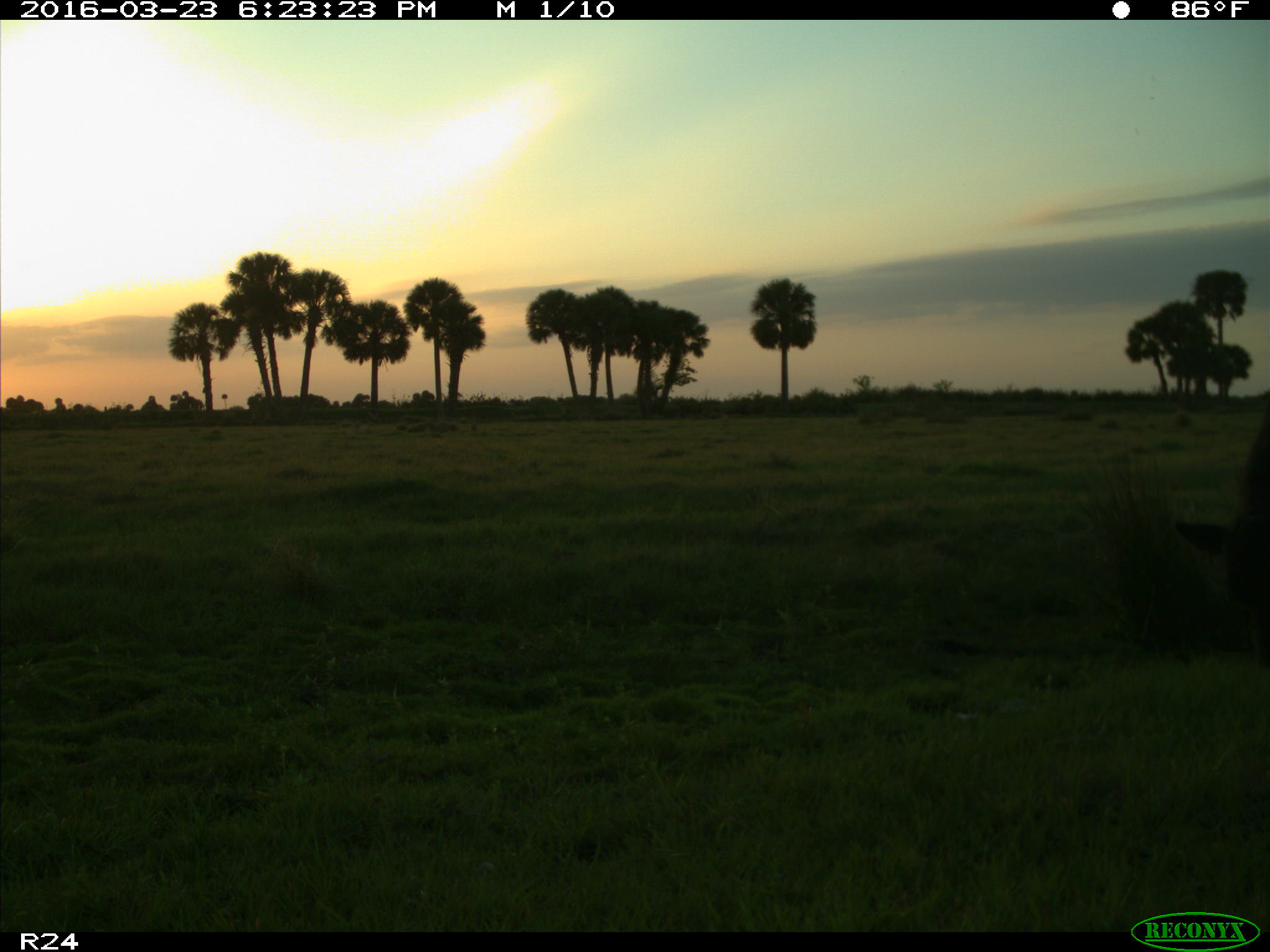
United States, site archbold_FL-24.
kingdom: Animalia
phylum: Chordata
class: Mammalia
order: Artiodactyla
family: Bovidae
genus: Bos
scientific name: Bos taurus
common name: domestic cow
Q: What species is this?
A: Bos taurus (domestic cow).